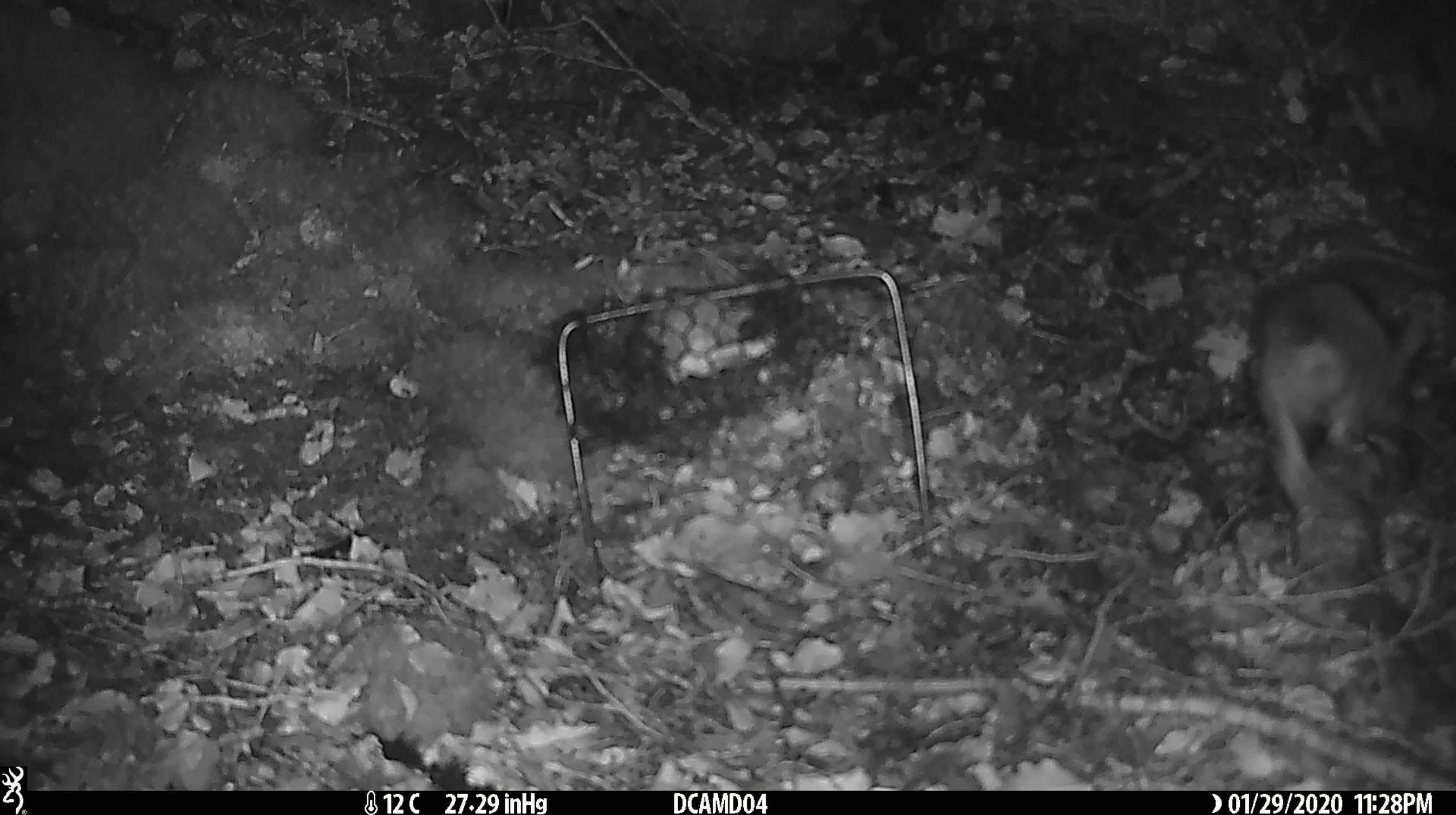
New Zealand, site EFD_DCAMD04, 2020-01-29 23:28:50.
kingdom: Animalia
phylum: Chordata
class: Mammalia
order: Rodentia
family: Muridae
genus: Rattus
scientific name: Rattus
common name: rat